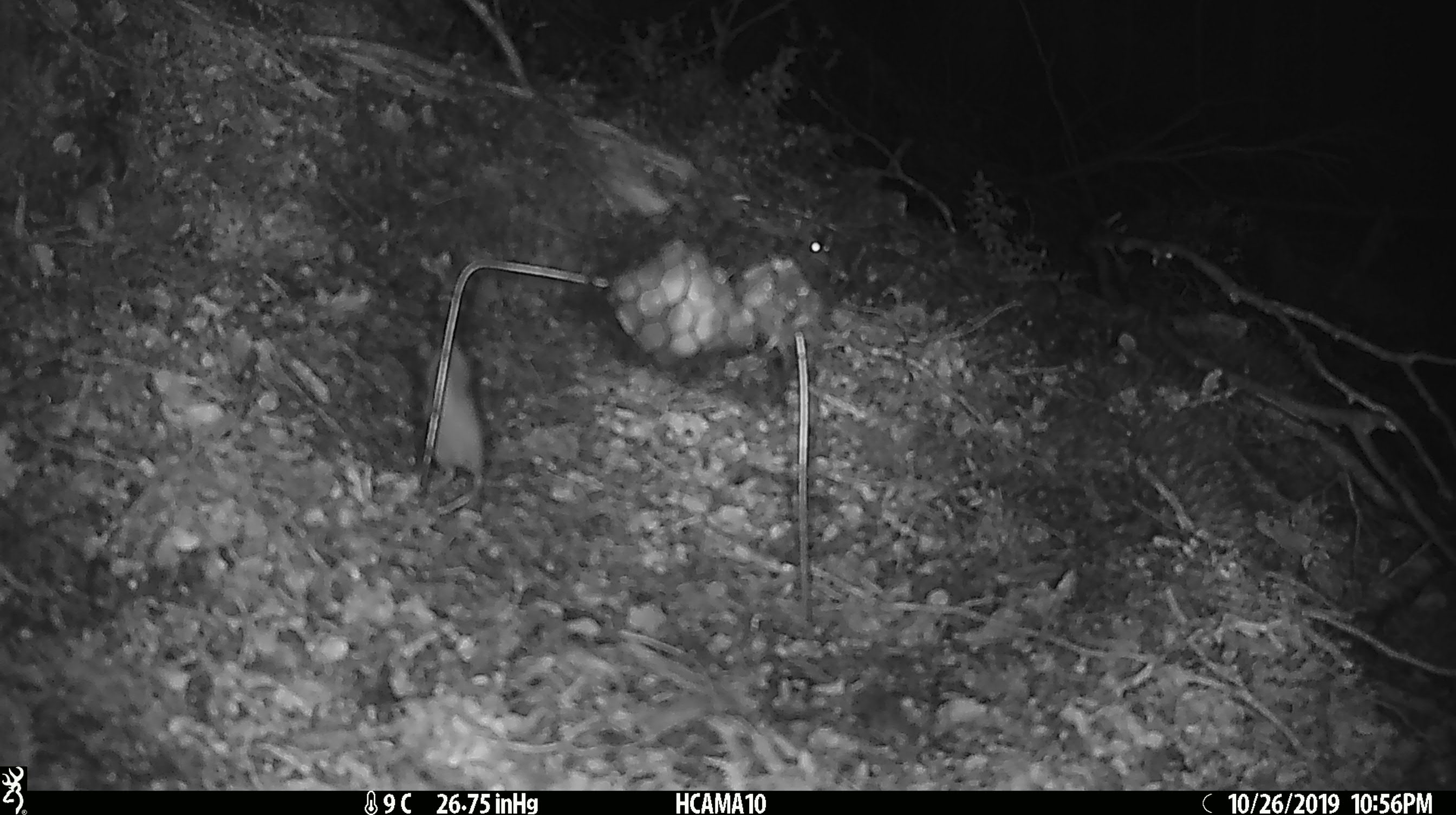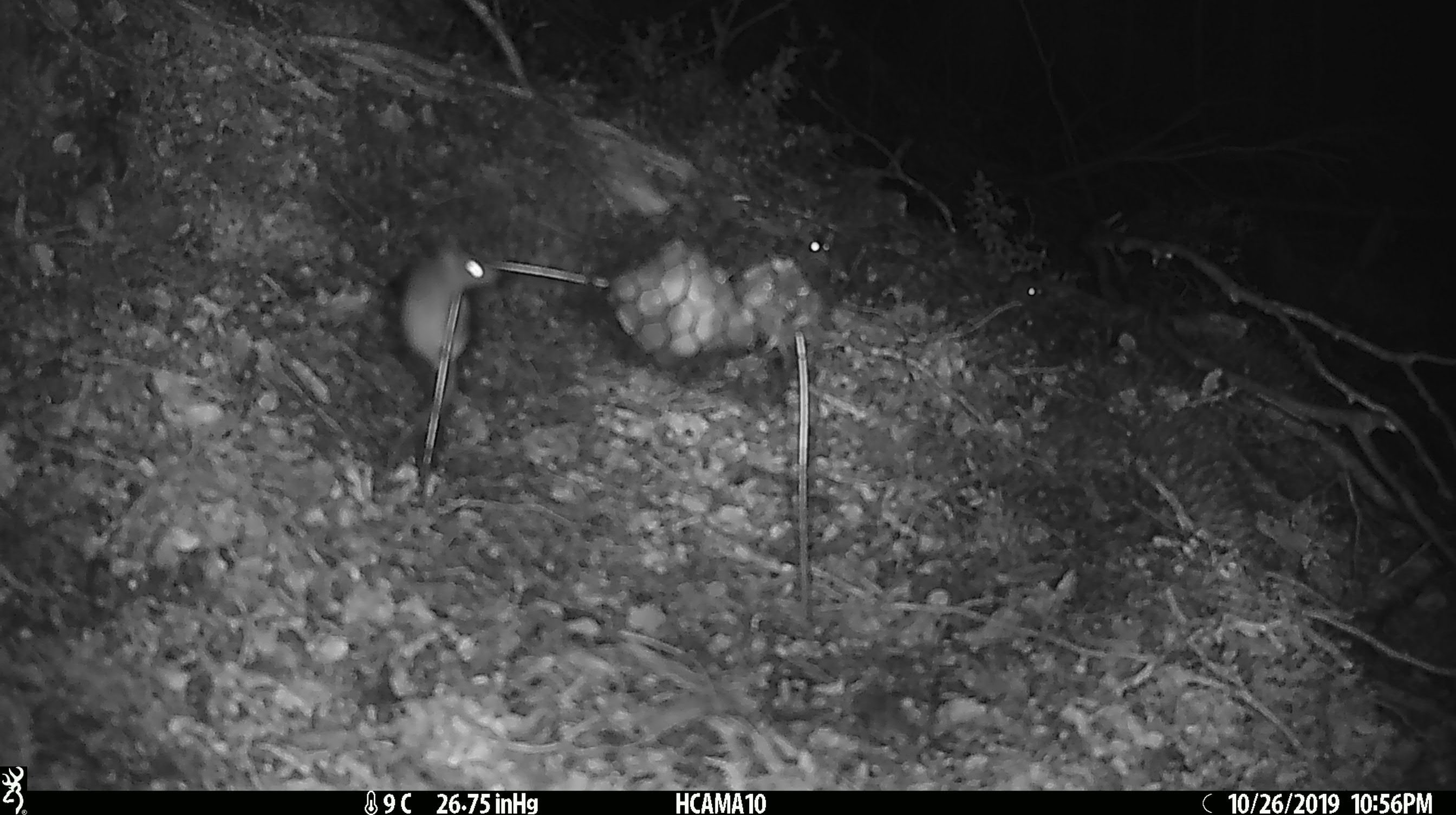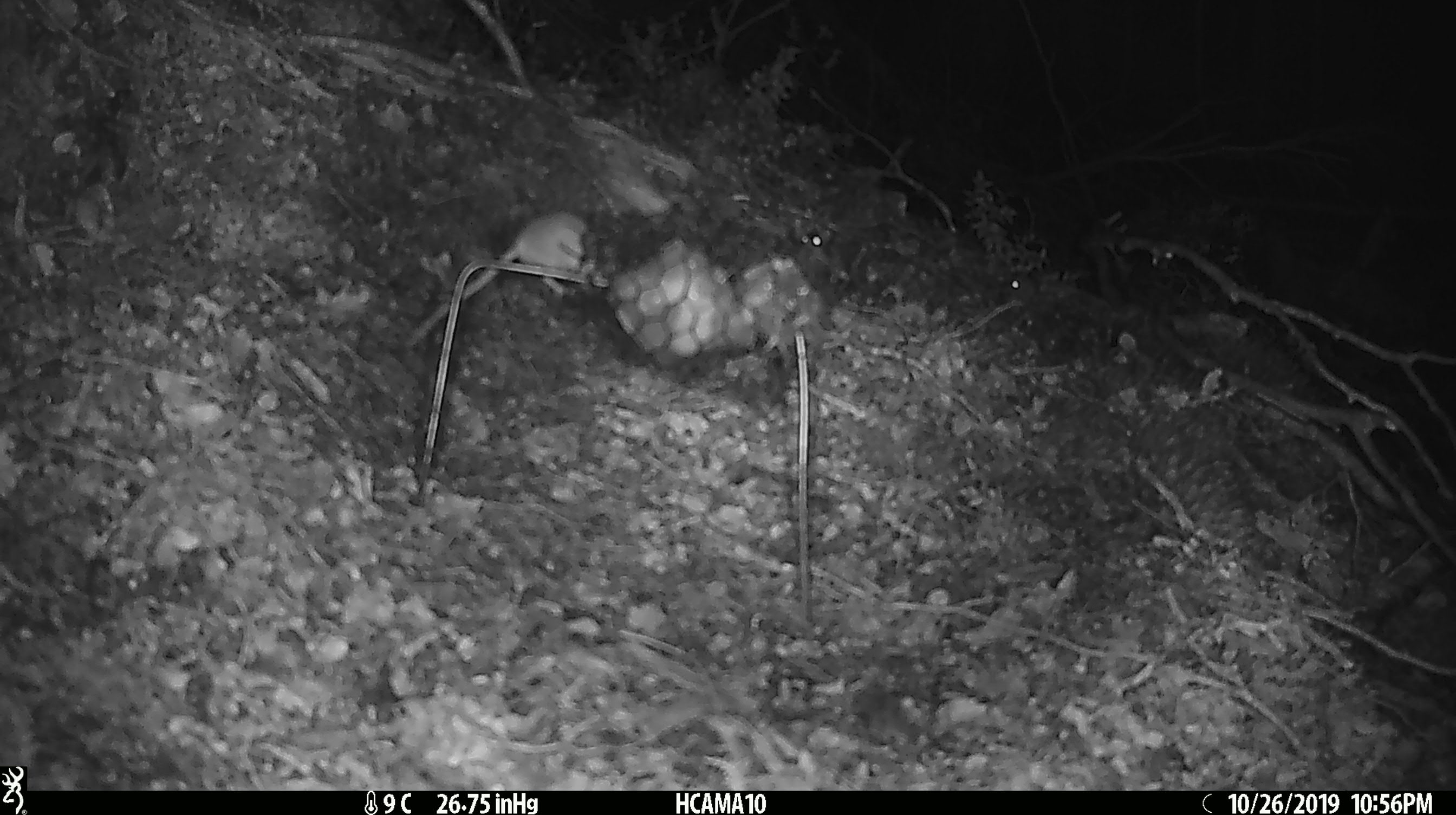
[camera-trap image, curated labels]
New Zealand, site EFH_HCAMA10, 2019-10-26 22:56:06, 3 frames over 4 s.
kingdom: Animalia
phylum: Chordata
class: Mammalia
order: Rodentia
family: Muridae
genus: Mus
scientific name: Mus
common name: mouse